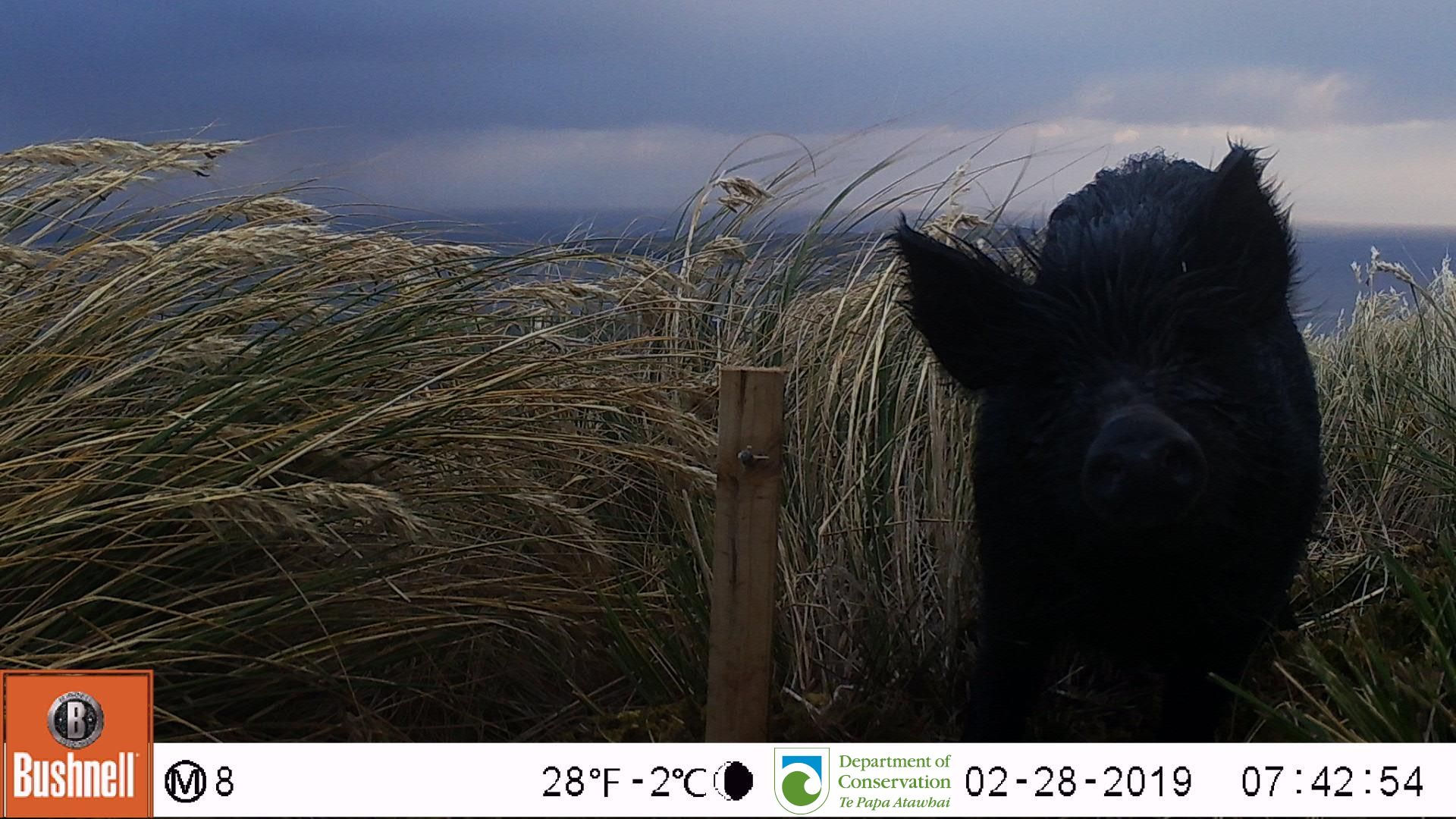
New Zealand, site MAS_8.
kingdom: Animalia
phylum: Chordata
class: Mammalia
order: Artiodactyla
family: Suidae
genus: Sus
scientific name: Sus scrofa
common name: pig